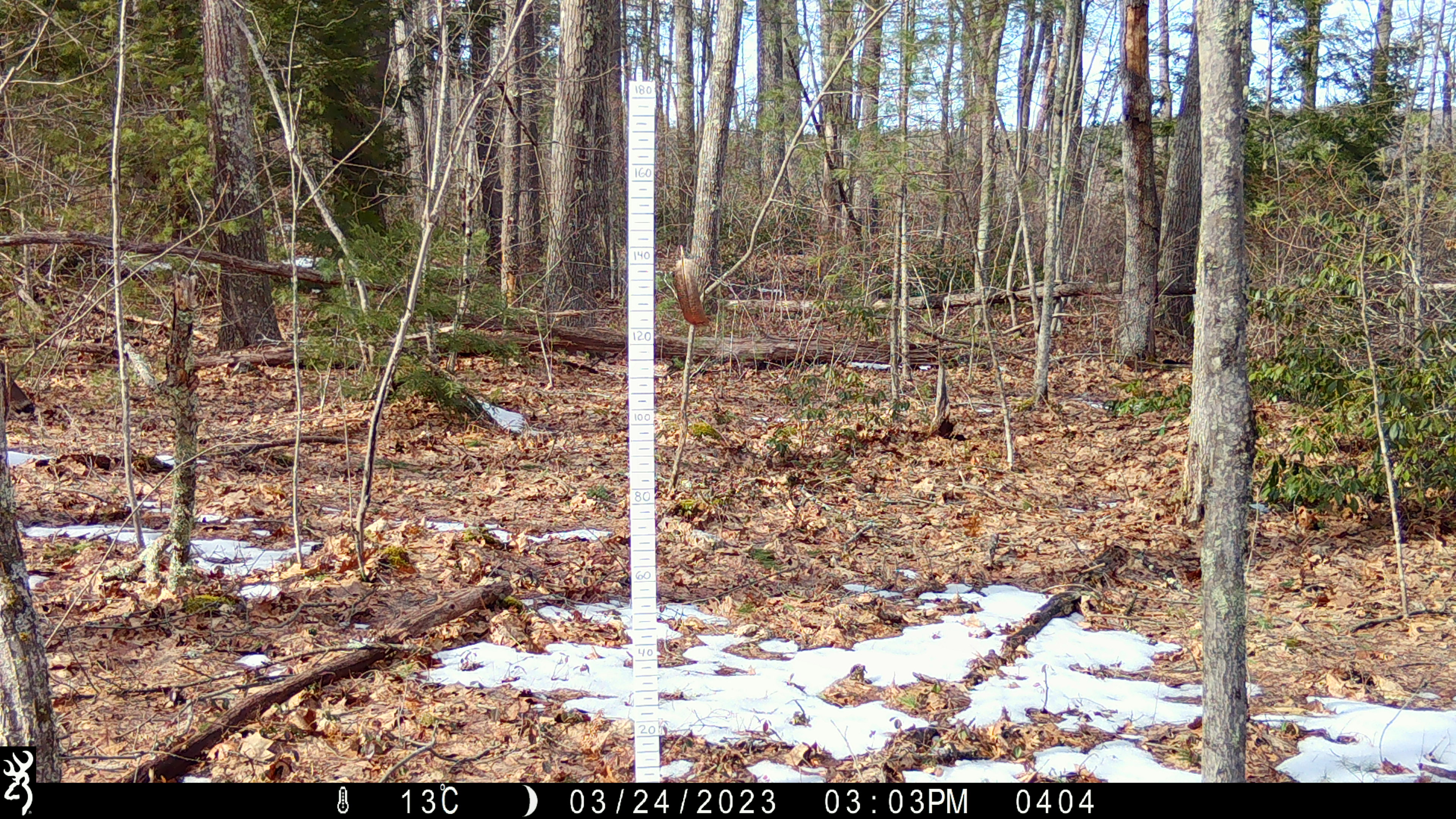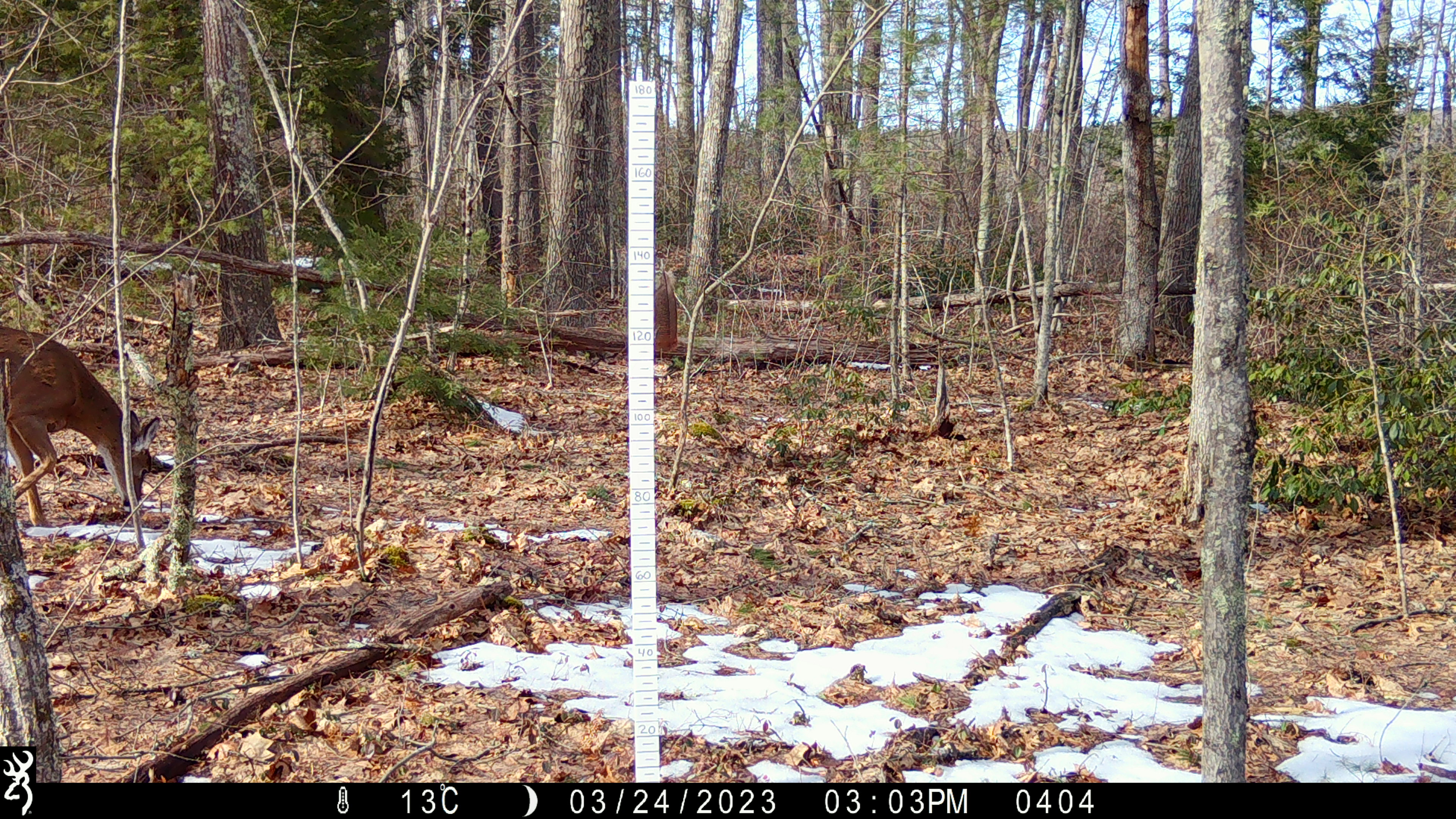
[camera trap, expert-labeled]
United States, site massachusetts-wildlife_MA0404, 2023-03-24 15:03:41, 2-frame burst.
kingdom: Animalia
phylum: Chordata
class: Mammalia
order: Artiodactyla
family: Cervidae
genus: Odocoileus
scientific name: Odocoileus virginianus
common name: white-tailed deer